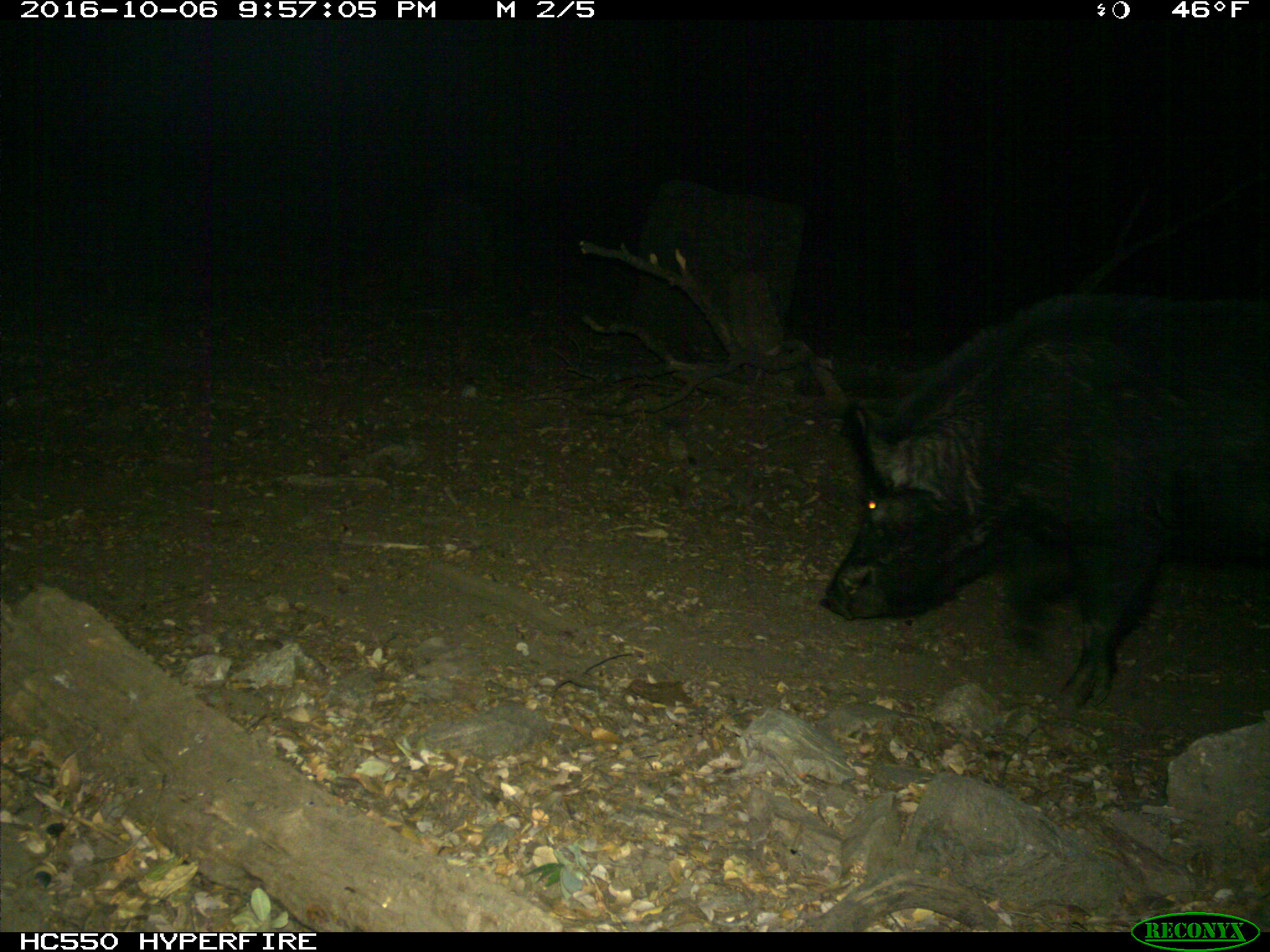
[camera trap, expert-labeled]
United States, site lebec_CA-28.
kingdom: Animalia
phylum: Chordata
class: Mammalia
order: Artiodactyla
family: Suidae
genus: Sus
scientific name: Sus scrofa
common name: wild boar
Sus scrofa (wild boar).